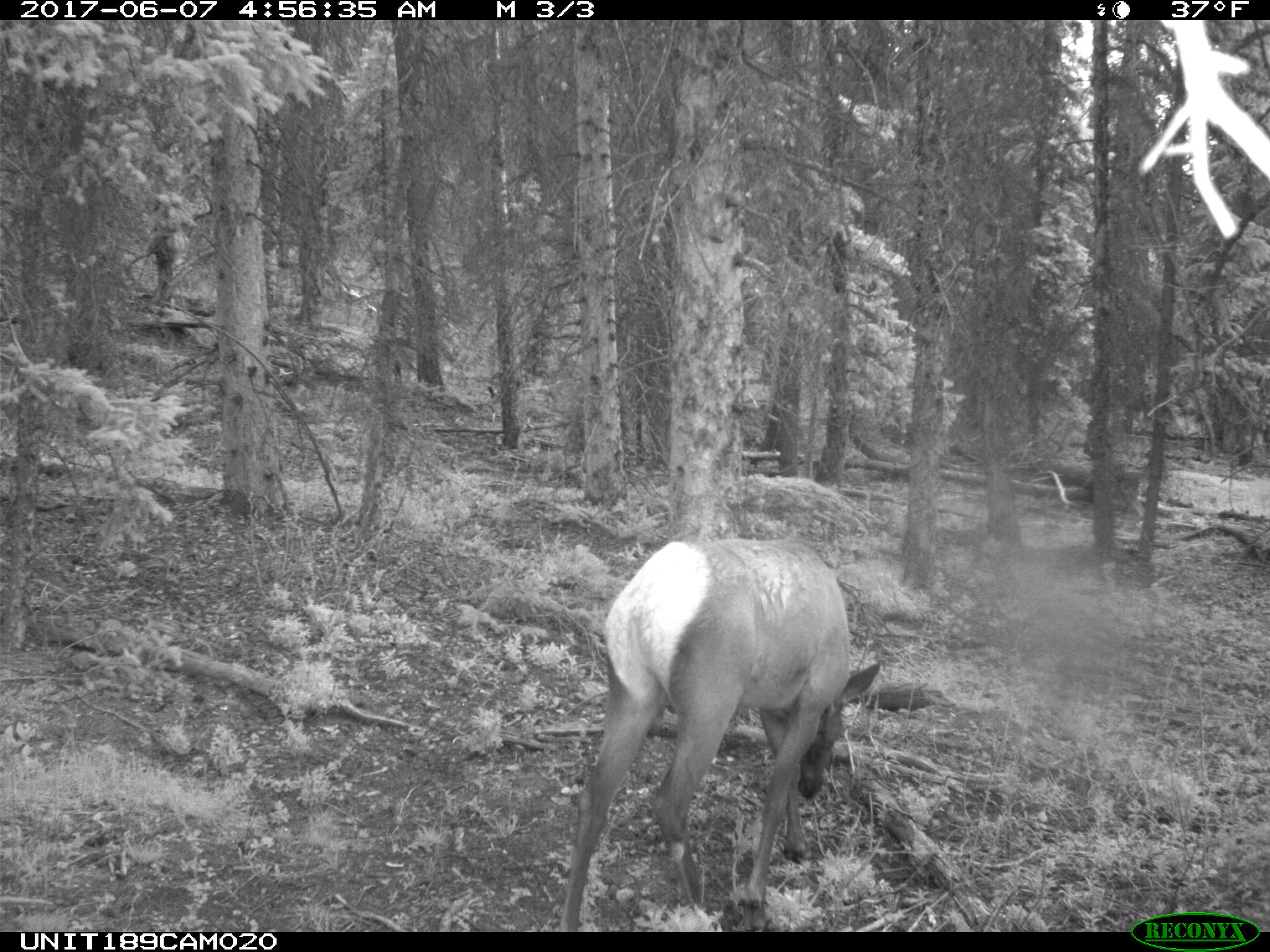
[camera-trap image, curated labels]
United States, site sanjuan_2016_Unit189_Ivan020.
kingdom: Animalia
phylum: Chordata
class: Mammalia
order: Artiodactyla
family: Cervidae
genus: Cervus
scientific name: Cervus elaphus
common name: red deer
Cervus elaphus (red deer).